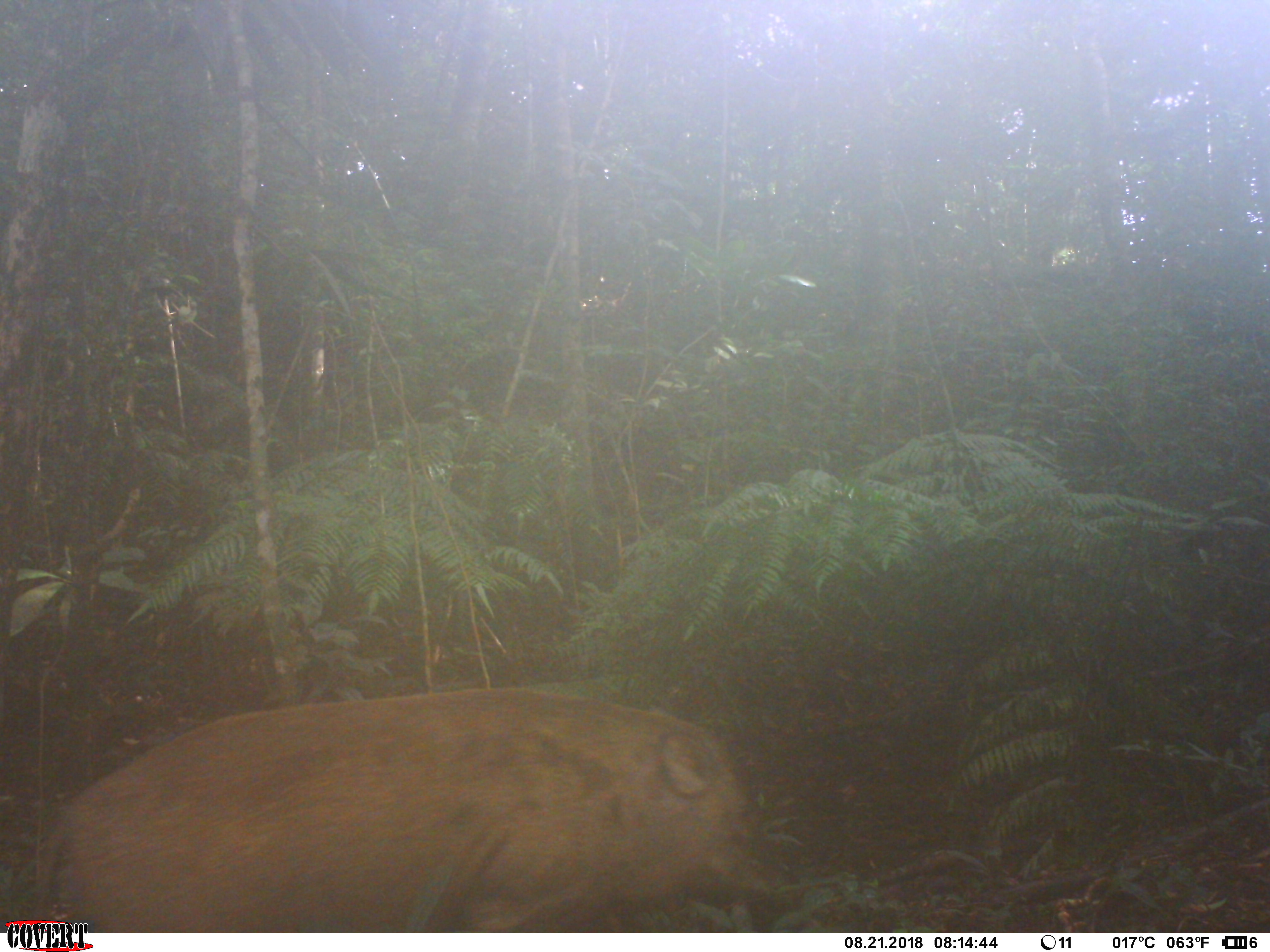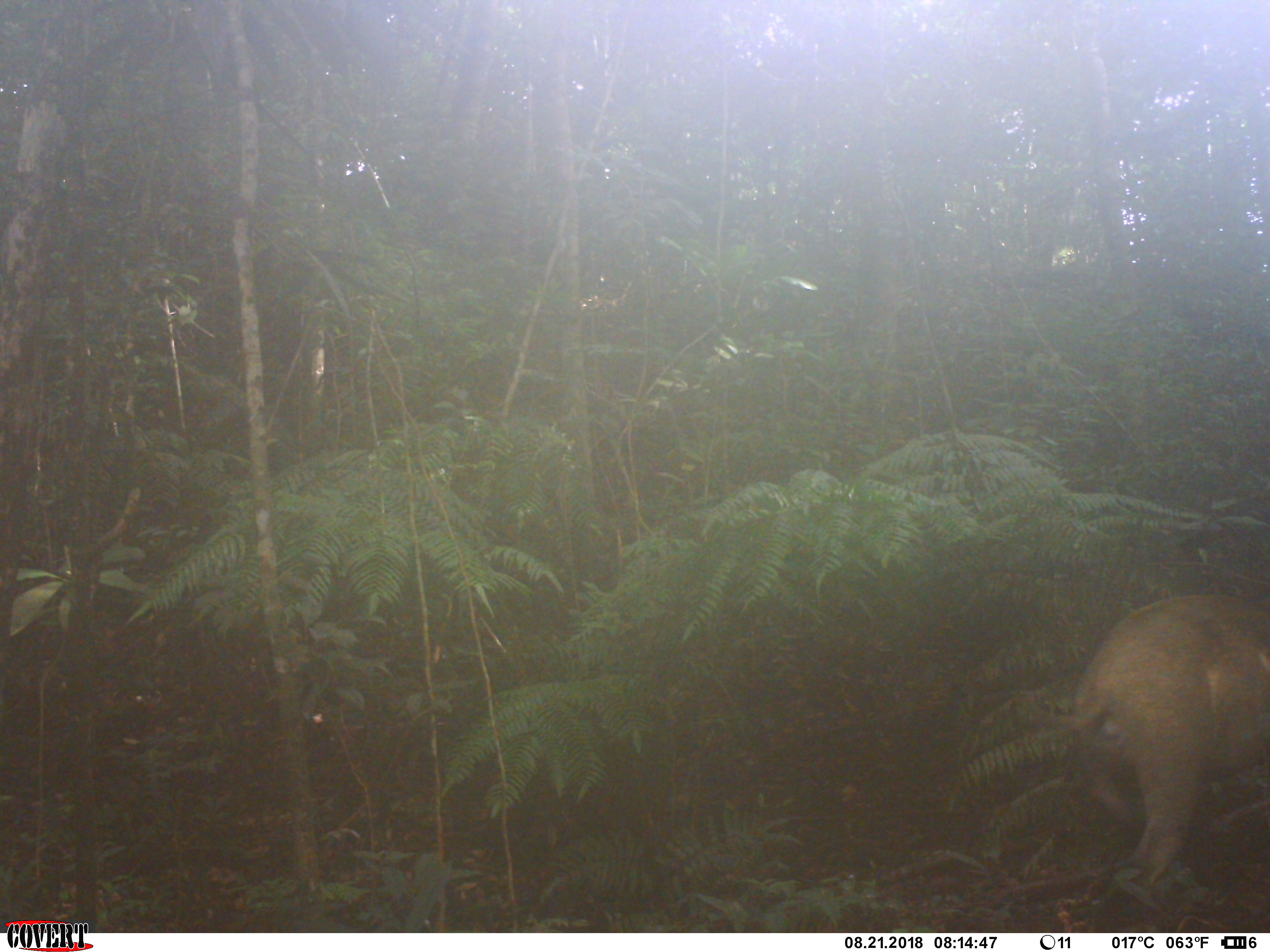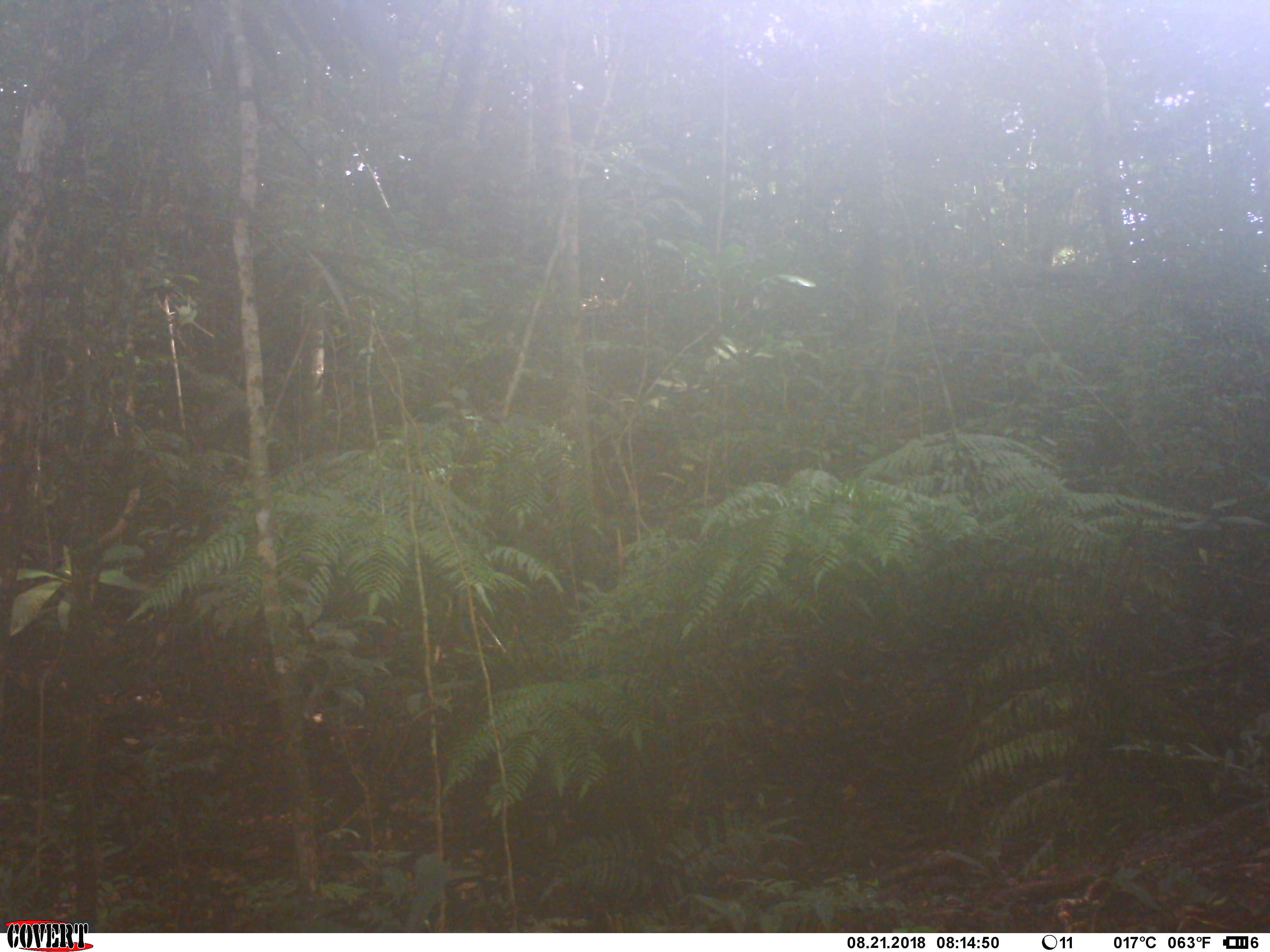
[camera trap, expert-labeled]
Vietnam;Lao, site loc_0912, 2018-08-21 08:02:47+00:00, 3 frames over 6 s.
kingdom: Animalia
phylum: Chordata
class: Mammalia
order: Artiodactyla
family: Suidae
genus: Sus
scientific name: Sus scrofa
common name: eurasian wild pig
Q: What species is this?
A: Eurasian wild pig (Sus scrofa).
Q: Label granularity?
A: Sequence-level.